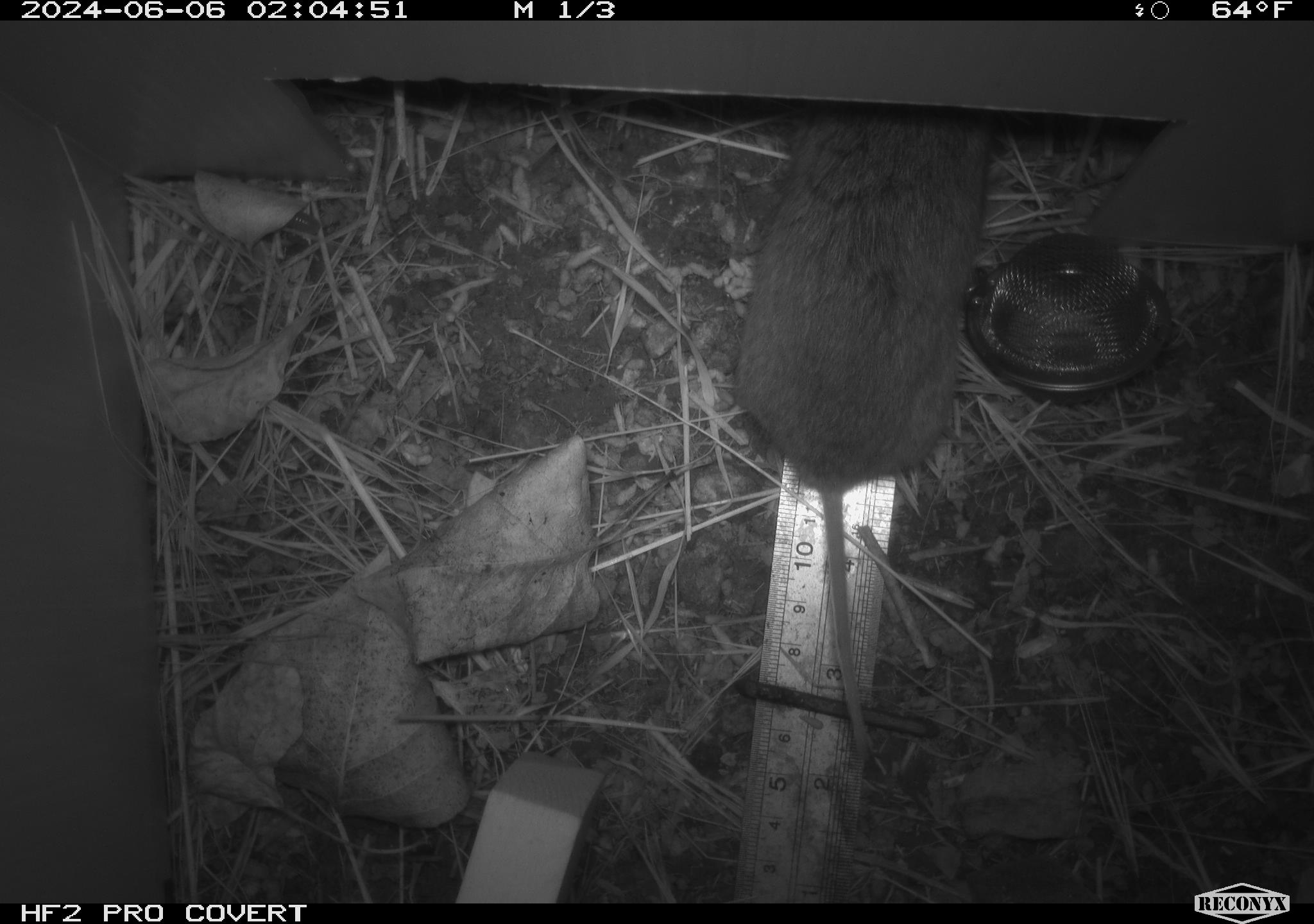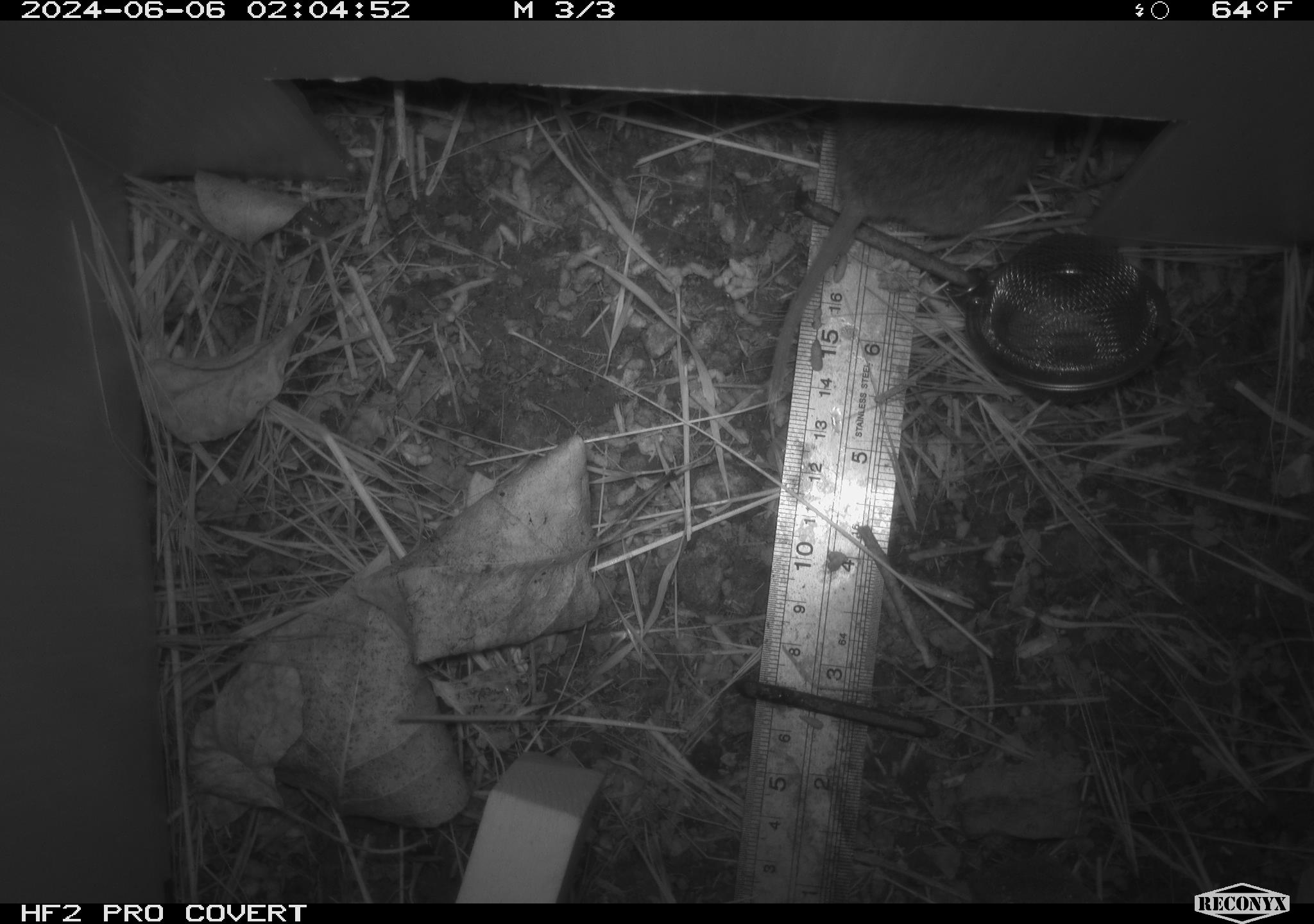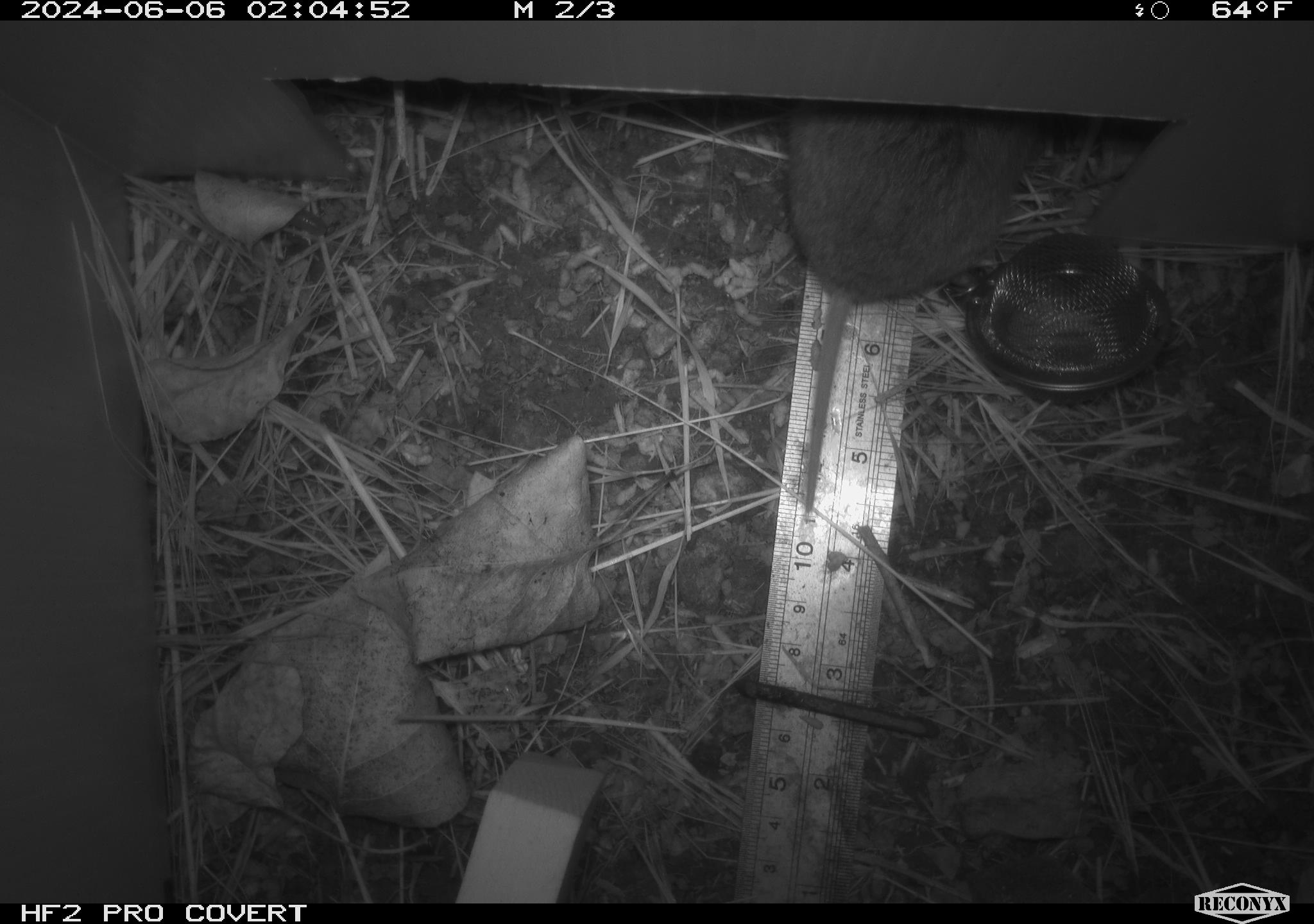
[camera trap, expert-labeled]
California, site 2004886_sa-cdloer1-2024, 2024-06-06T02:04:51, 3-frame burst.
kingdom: Animalia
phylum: Chordata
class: Mammalia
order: Rodentia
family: Cricetidae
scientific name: Arvicolinae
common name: voles, lemmings, and muskrats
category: arvicolinae subfamily